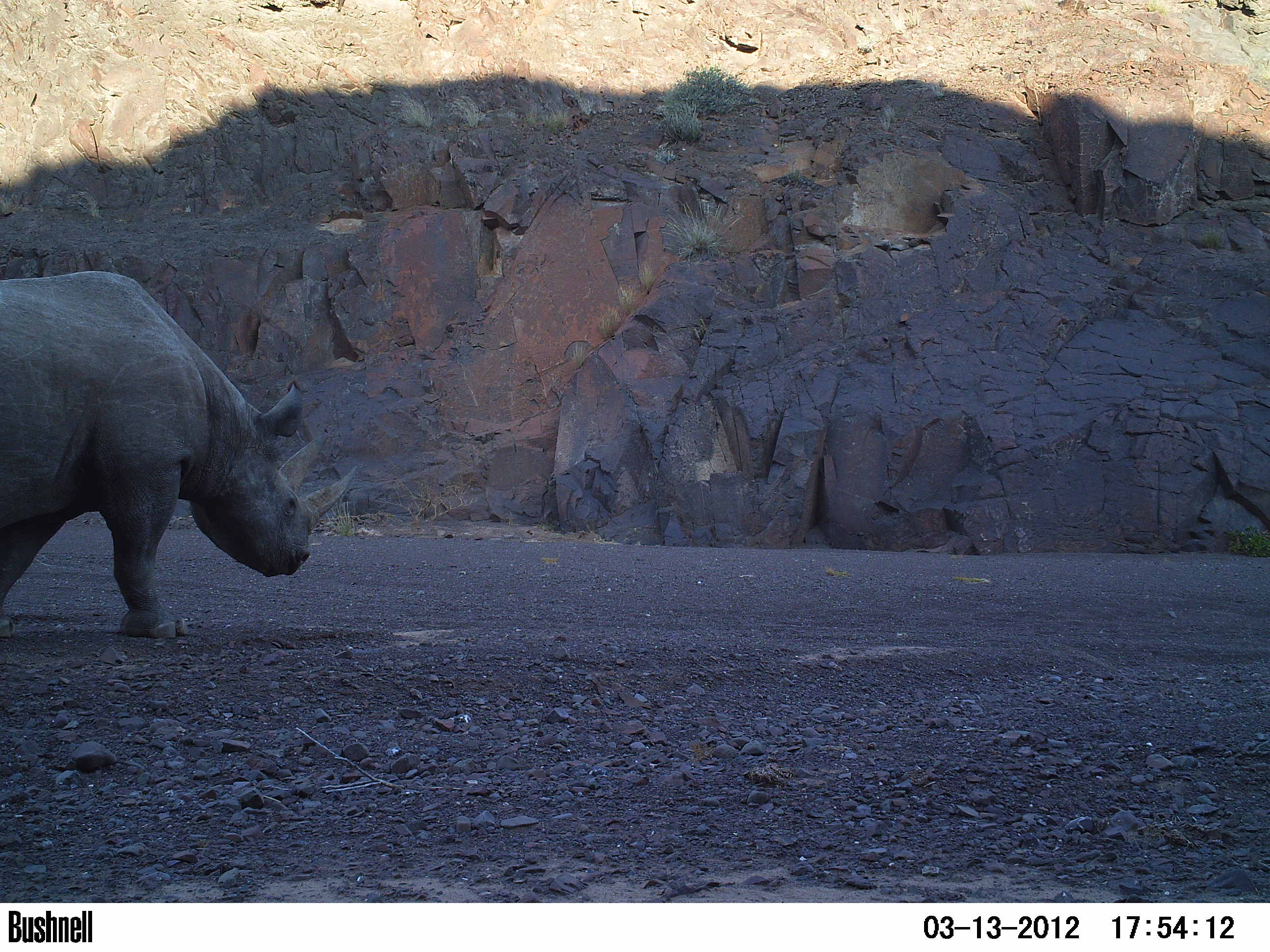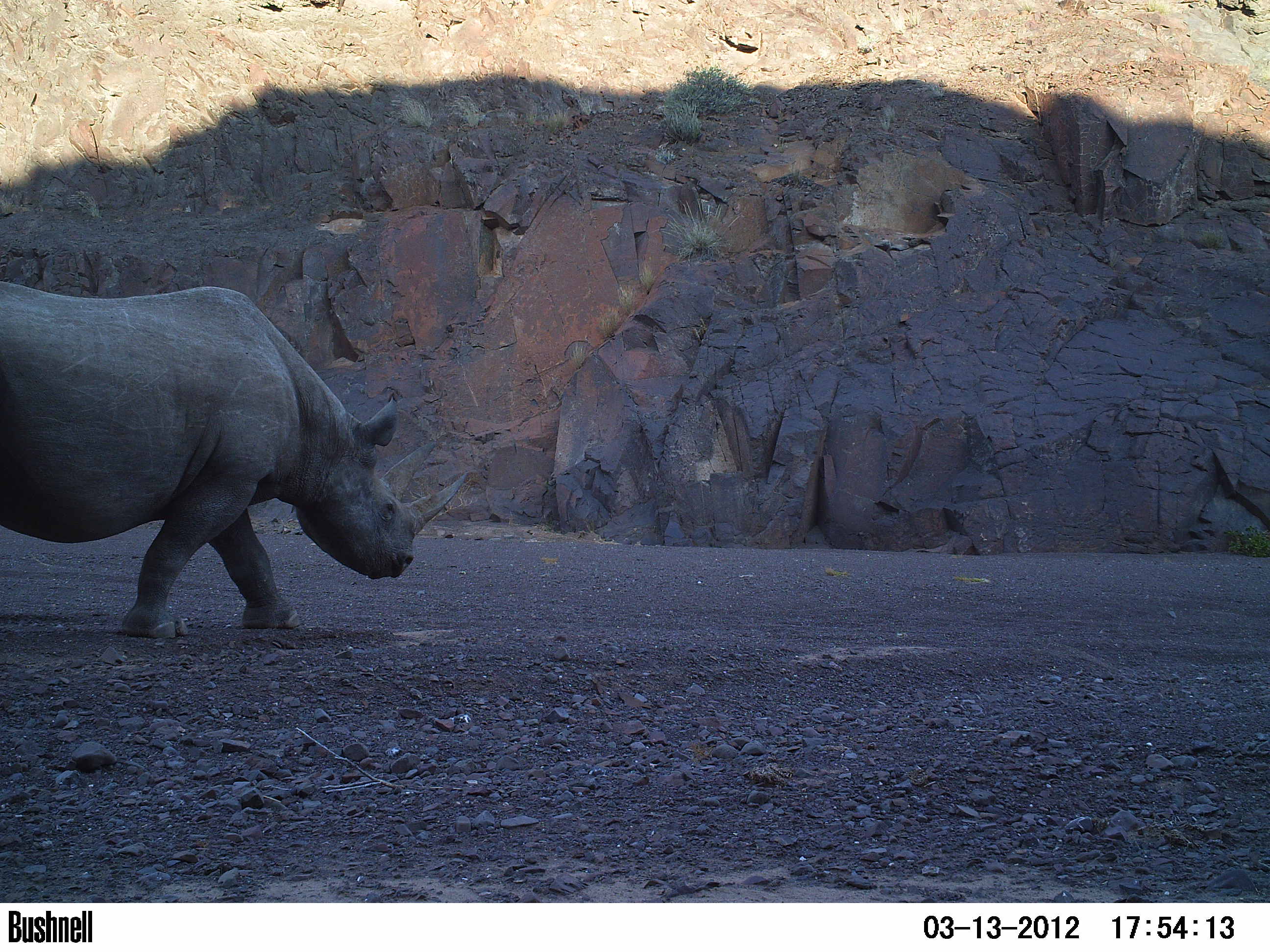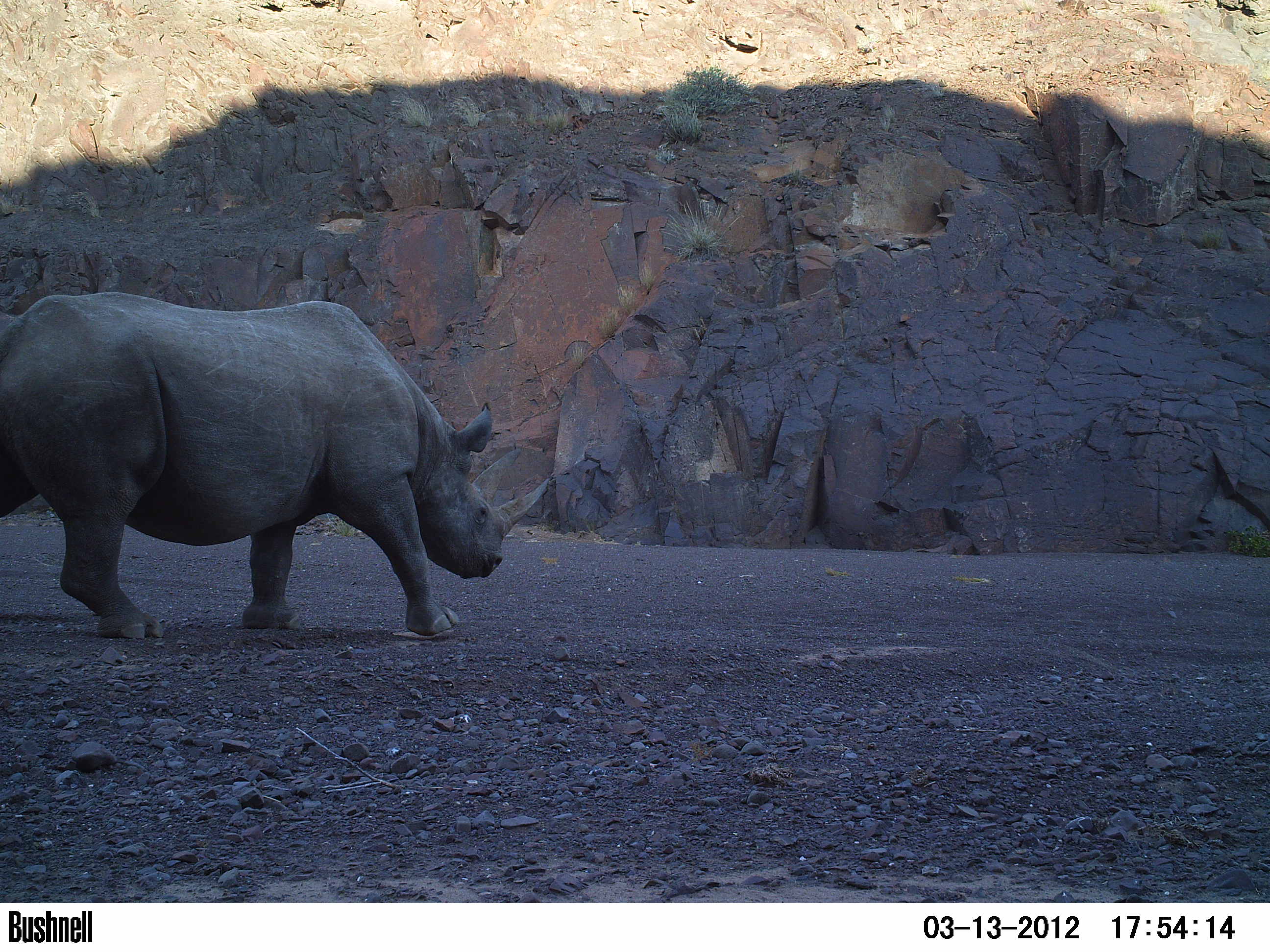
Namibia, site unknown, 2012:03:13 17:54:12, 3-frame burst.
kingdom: Animalia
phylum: Chordata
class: Mammalia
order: Perissodactyla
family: Rhinocerotidae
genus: Diceros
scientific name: Diceros bicornis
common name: black rhinoceros